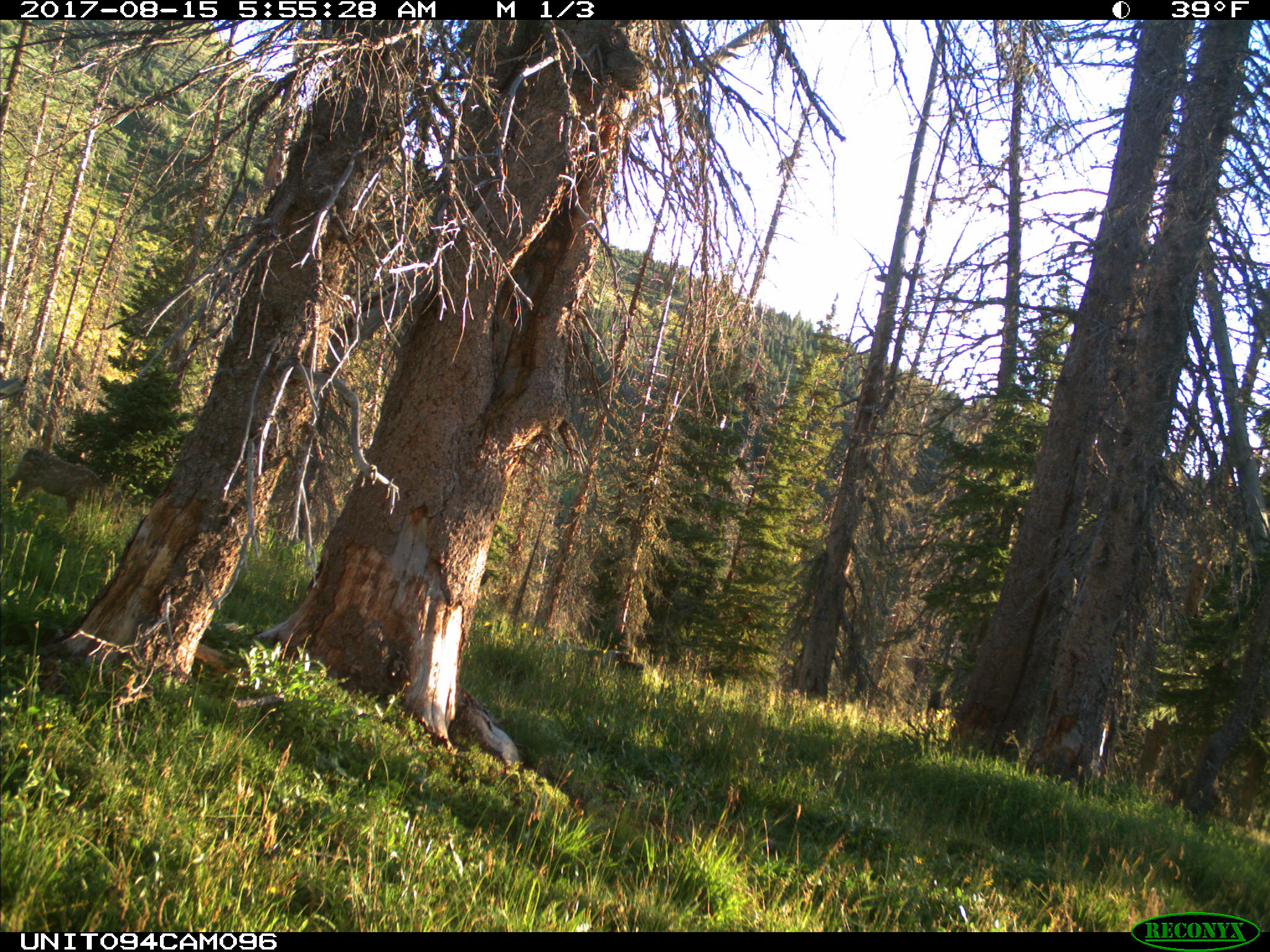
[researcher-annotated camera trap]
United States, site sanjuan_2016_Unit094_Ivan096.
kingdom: Animalia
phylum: Chordata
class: Mammalia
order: Artiodactyla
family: Cervidae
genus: Odocoileus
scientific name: Odocoileus hemionus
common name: mule deer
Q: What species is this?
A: Odocoileus hemionus (mule deer).